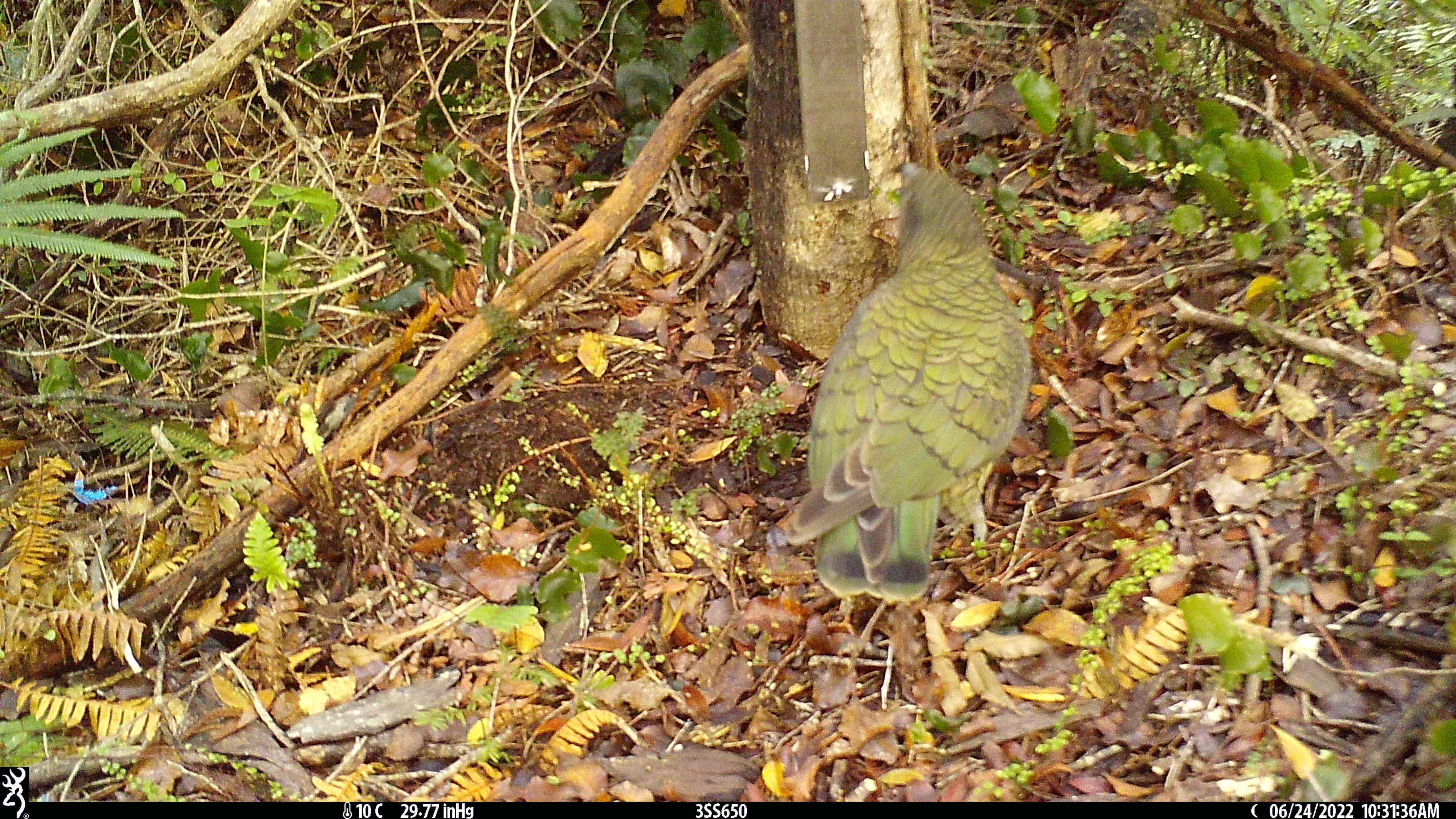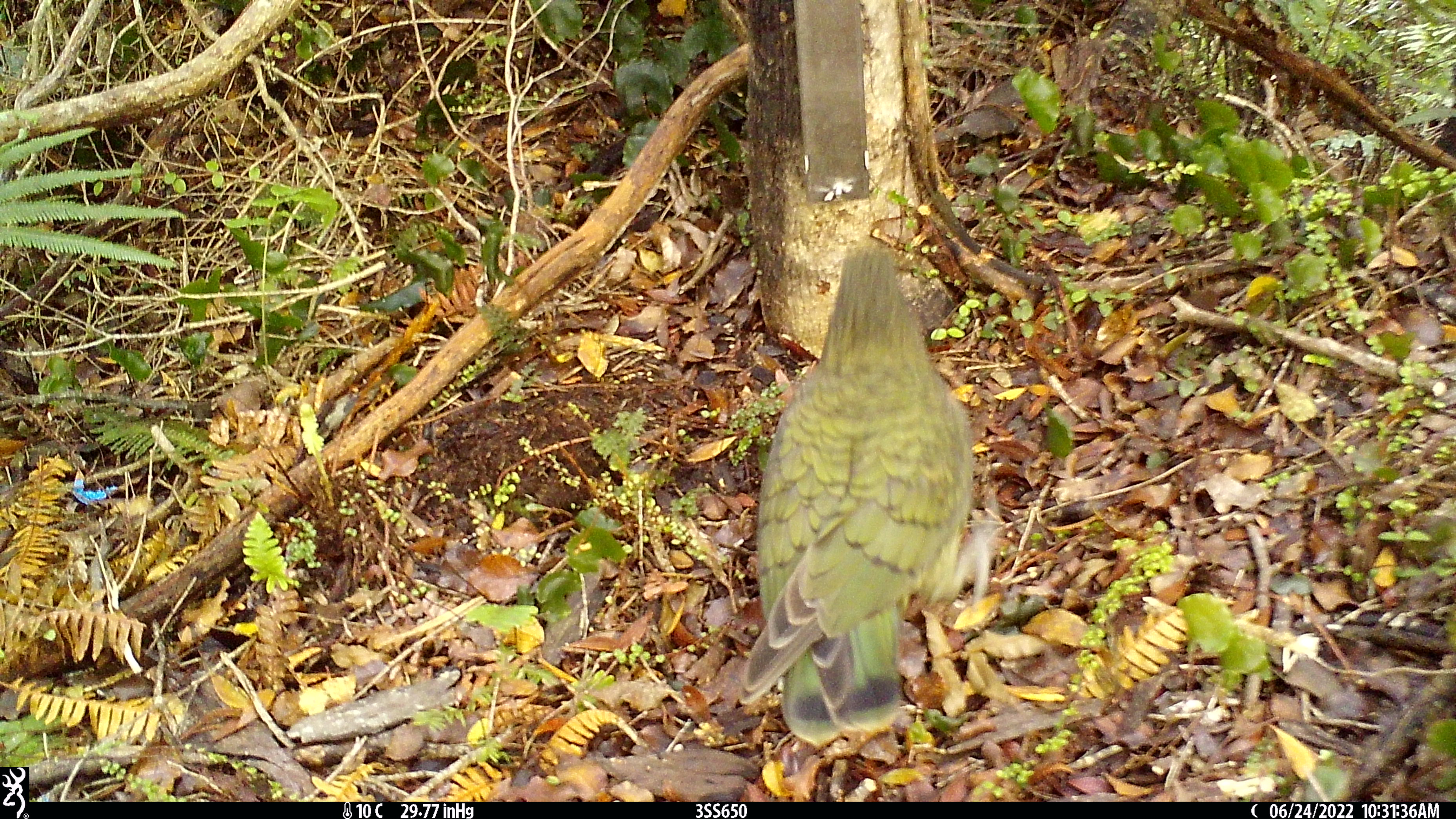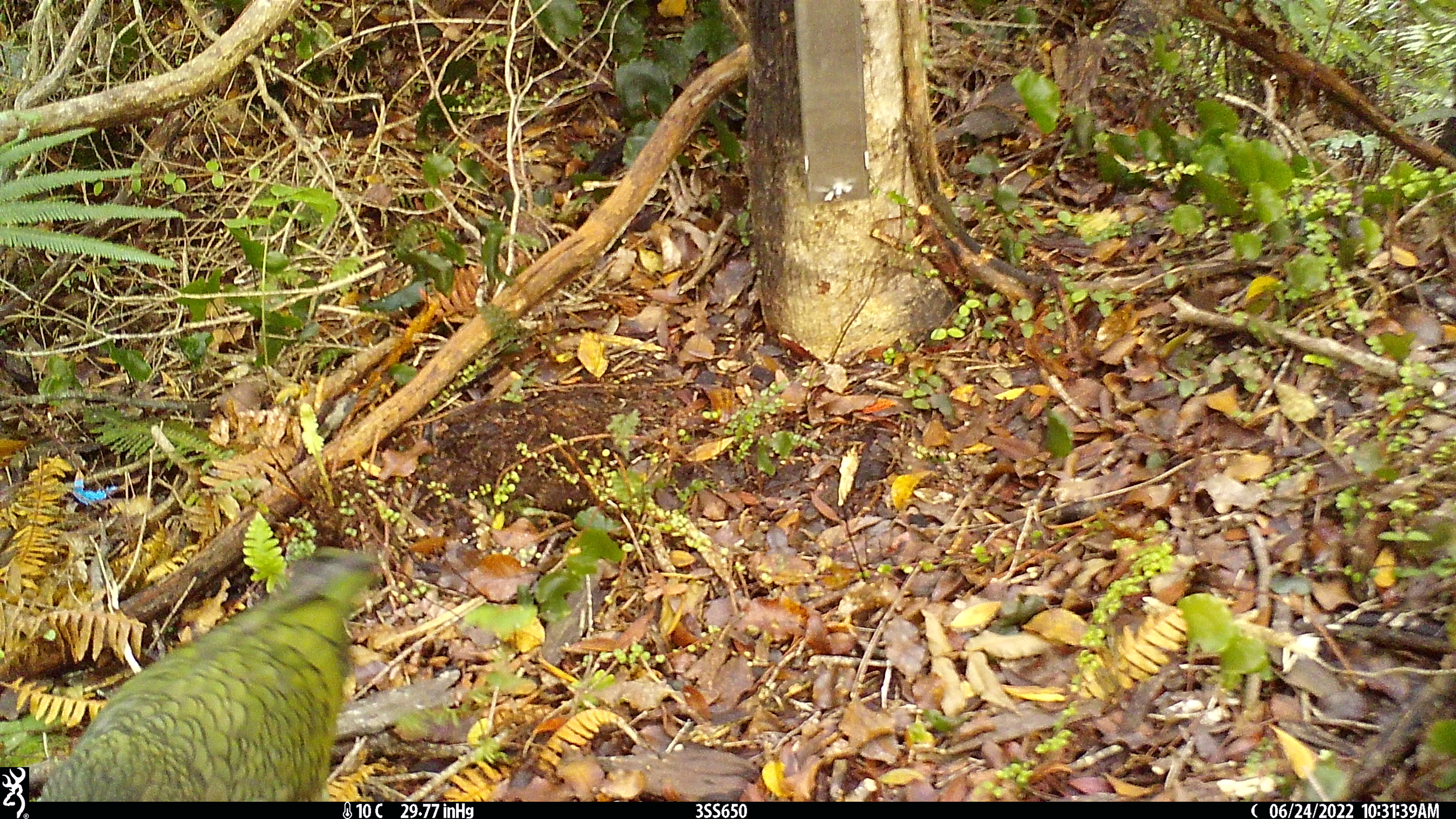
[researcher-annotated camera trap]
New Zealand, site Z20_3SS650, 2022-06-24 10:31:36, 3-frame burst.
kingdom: Animalia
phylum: Chordata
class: Aves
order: Psittaciformes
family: Strigopidae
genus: Nestor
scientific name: Nestor notabilis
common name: kea